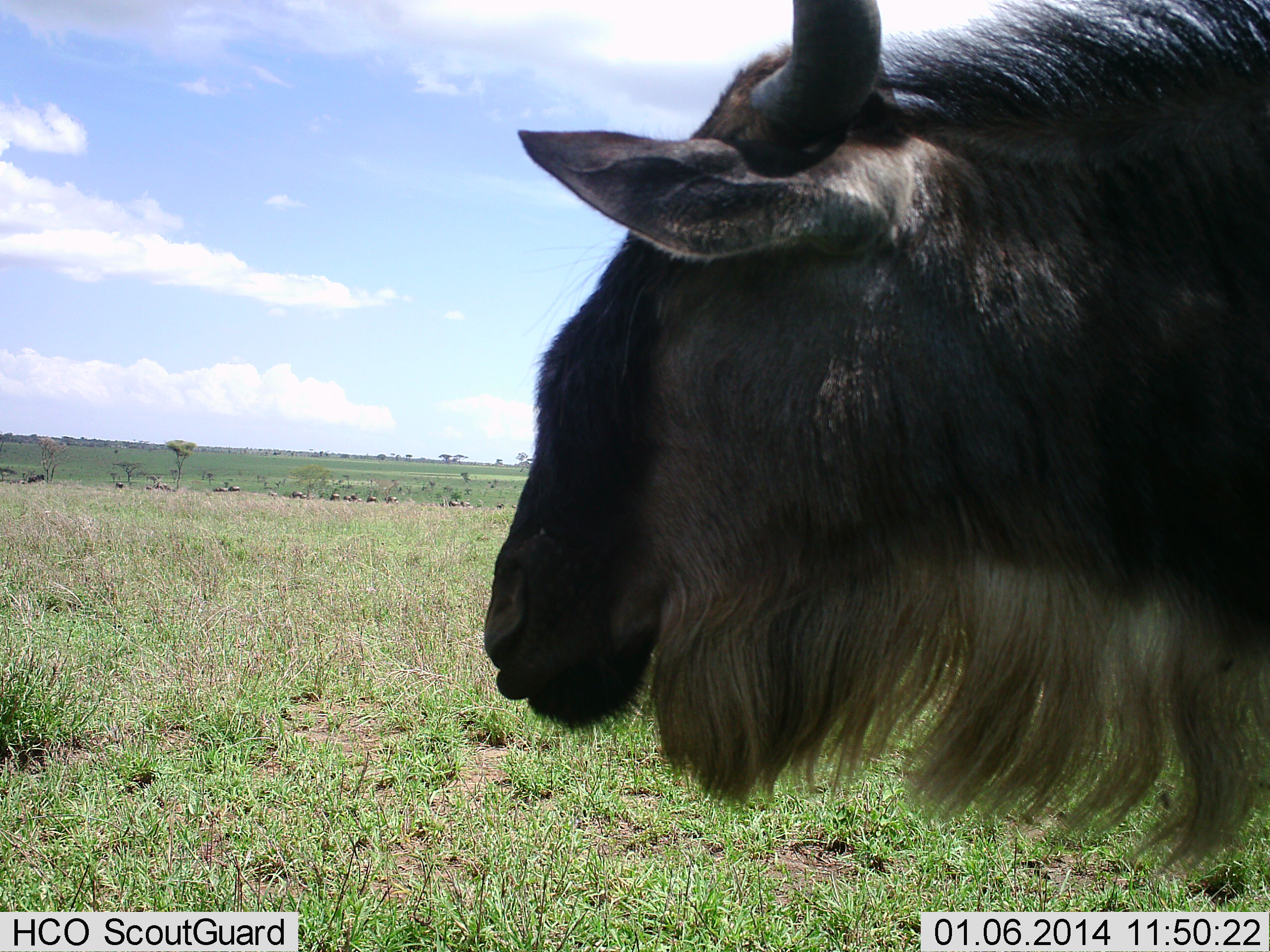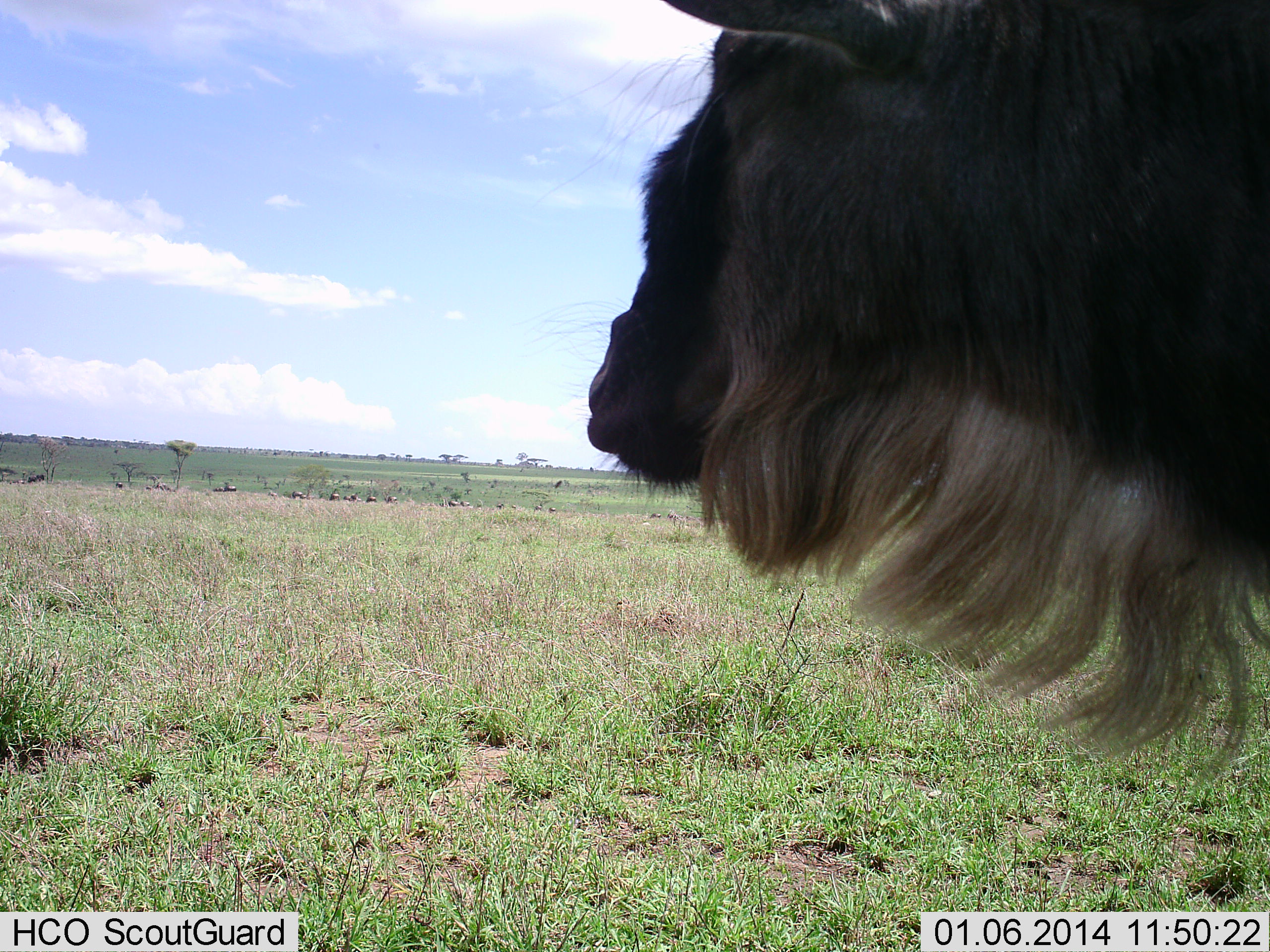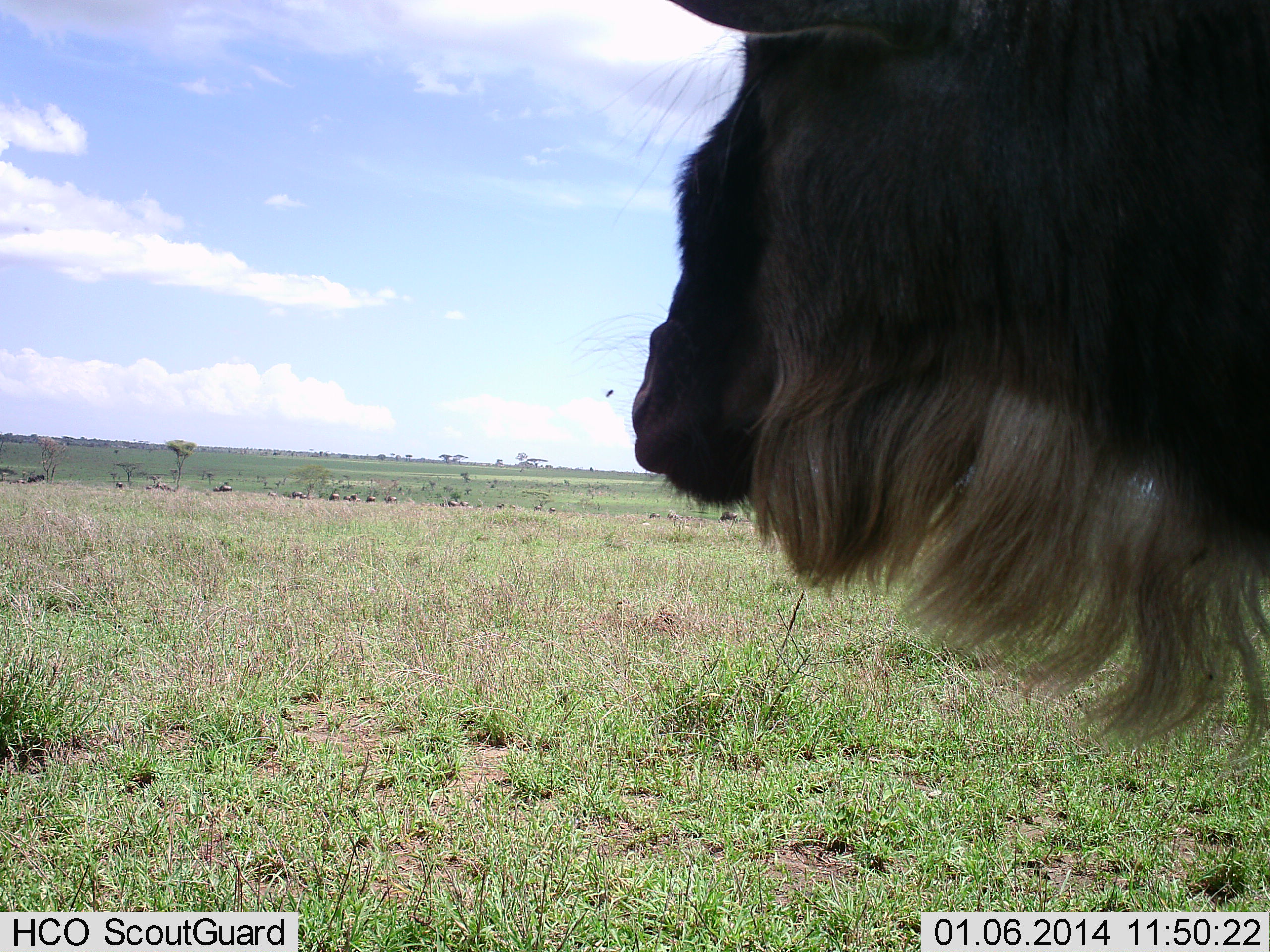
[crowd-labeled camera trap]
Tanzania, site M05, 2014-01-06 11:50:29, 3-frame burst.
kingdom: Animalia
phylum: Chordata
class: Mammalia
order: Artiodactyla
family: Bovidae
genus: Connochaetes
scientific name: Connochaetes taurinus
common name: blue wildebeest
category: wildebeest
Wildebeest (blue wildebeest) (Connochaetes taurinus), count 1. Behavior (volunteer vote fractions): standing 100%, resting 0%, moving 10%, interacting 0%. Young present (vote fraction): 0%. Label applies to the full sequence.